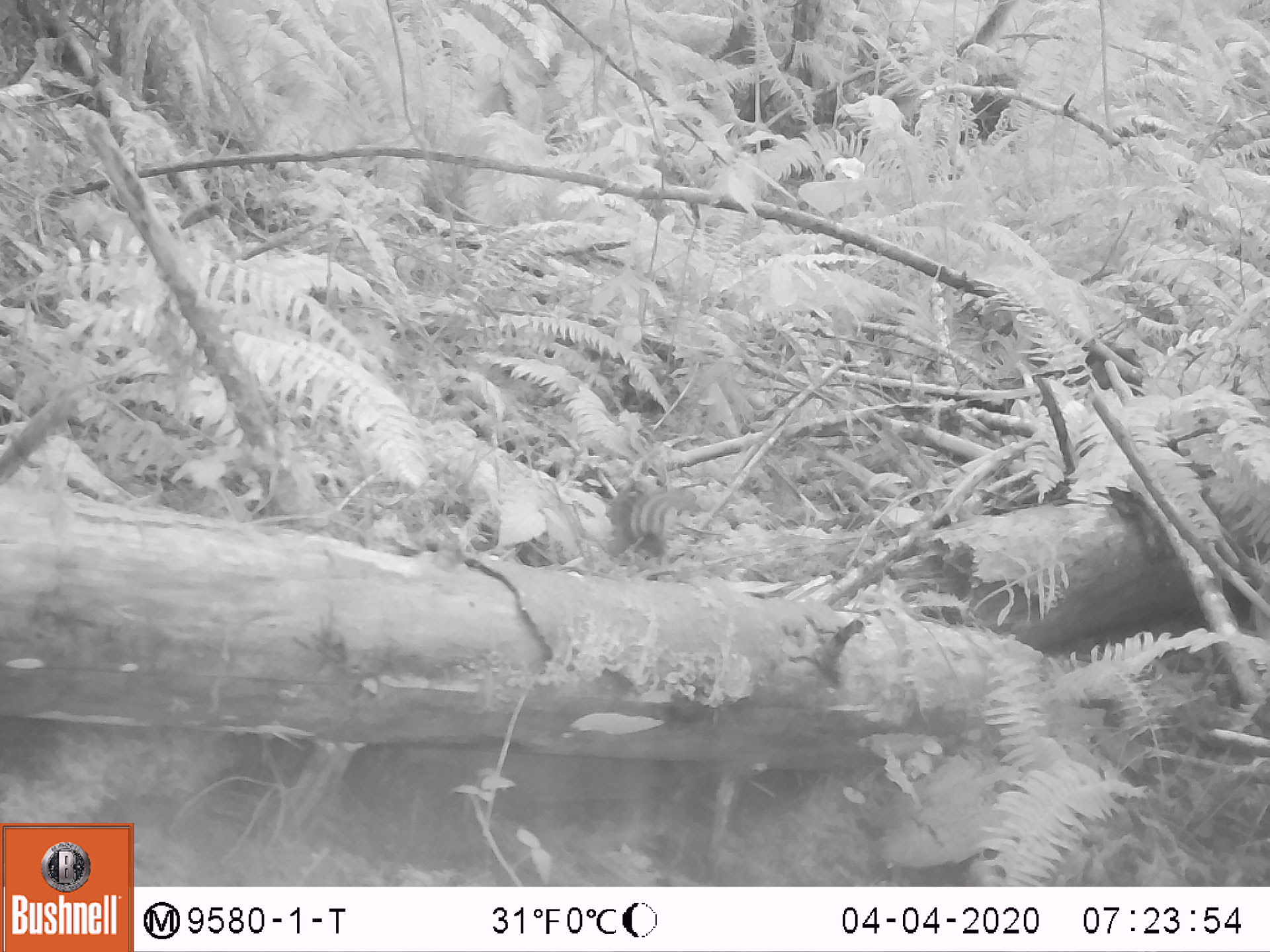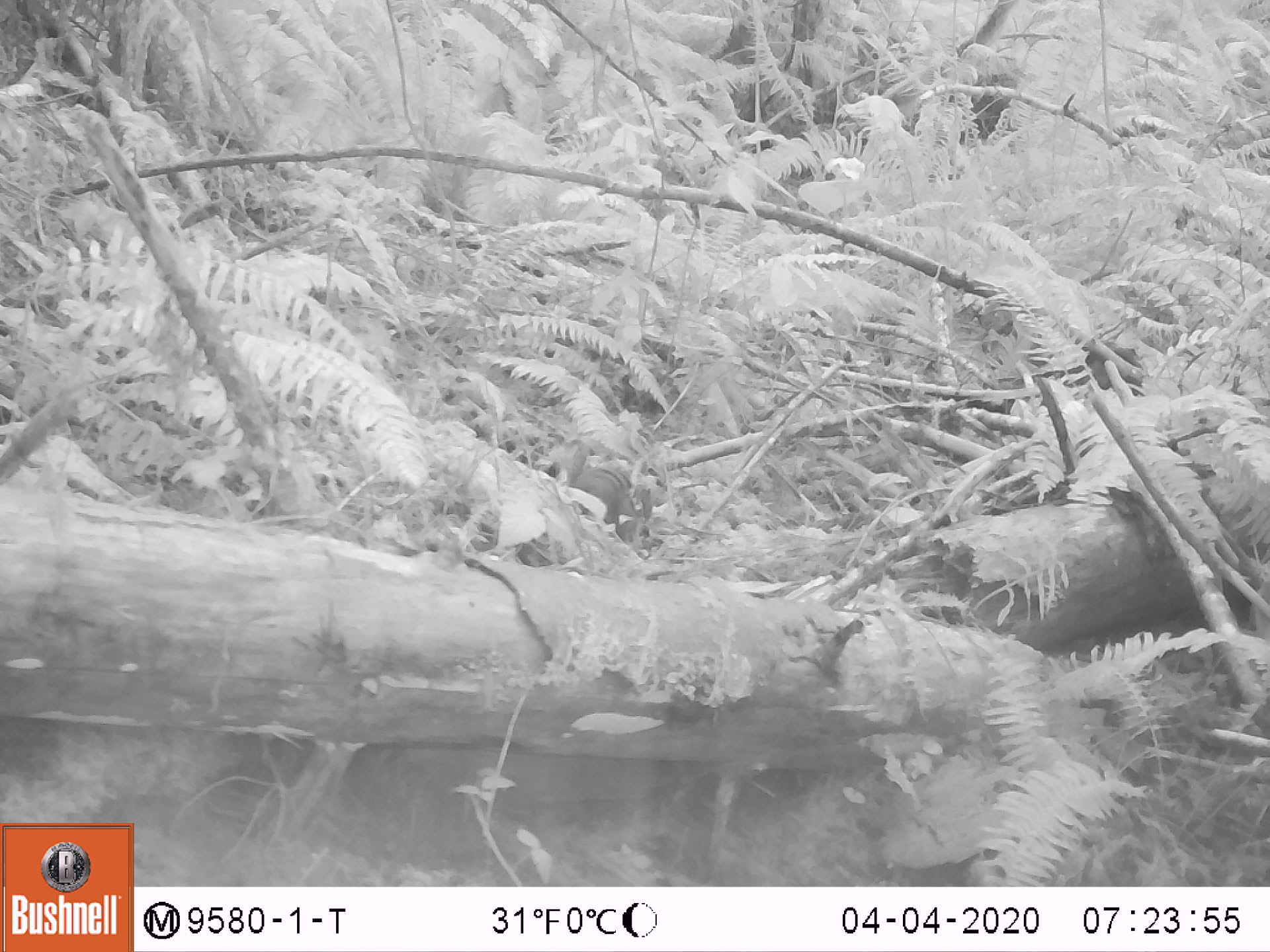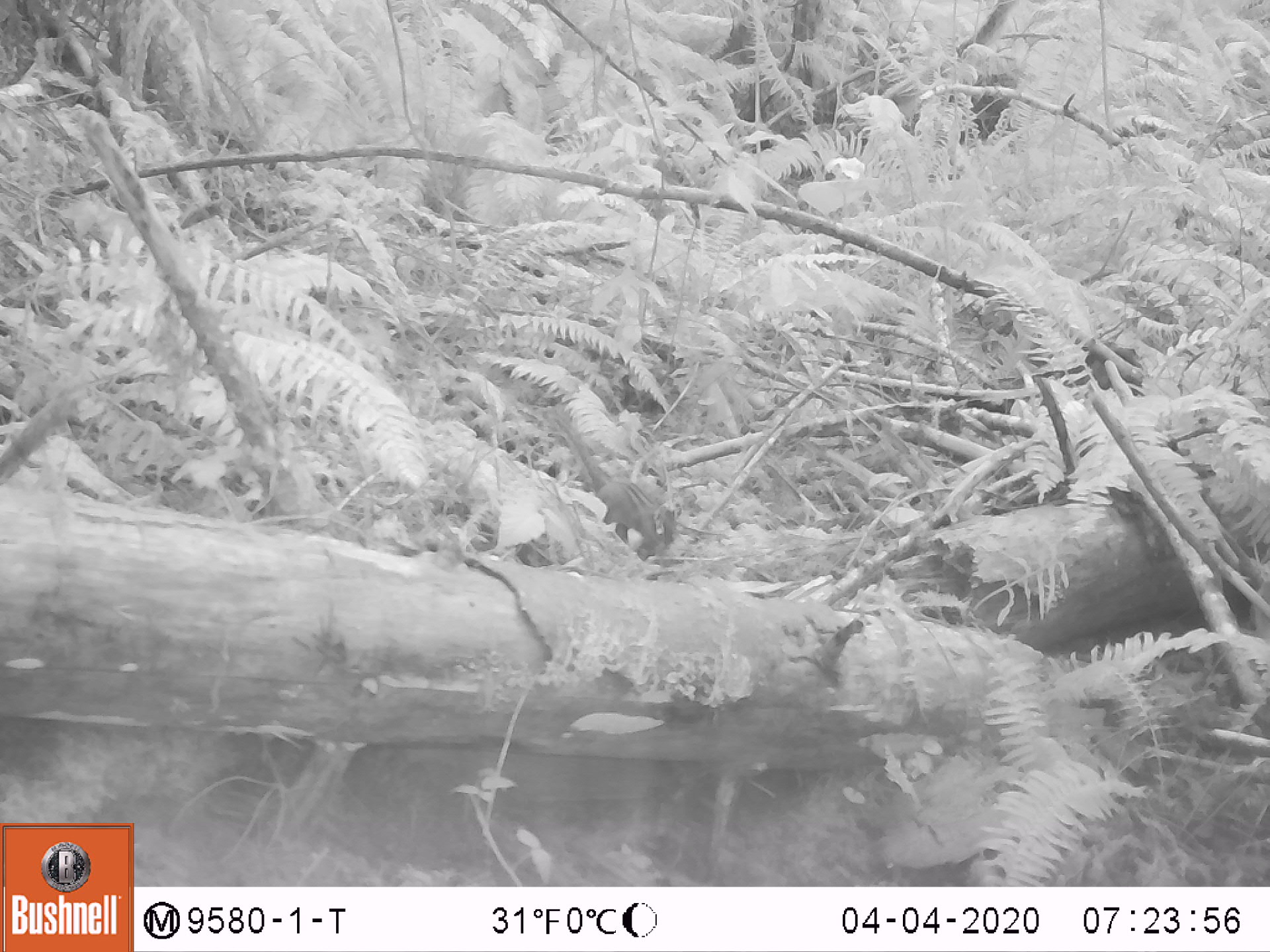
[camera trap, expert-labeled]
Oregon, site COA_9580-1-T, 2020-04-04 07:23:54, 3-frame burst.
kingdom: Animalia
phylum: Chordata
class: Mammalia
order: Rodentia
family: Sciuridae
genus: Neotamias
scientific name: Neotamias townsendii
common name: townsend's chipmunk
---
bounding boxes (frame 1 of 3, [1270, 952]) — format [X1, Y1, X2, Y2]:
townsend's chipmunk: [603, 480, 701, 561]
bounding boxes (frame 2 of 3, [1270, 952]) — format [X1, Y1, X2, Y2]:
townsend's chipmunk: [558, 432, 656, 547]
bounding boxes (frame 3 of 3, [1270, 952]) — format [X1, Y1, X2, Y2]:
townsend's chipmunk: [542, 402, 682, 560]